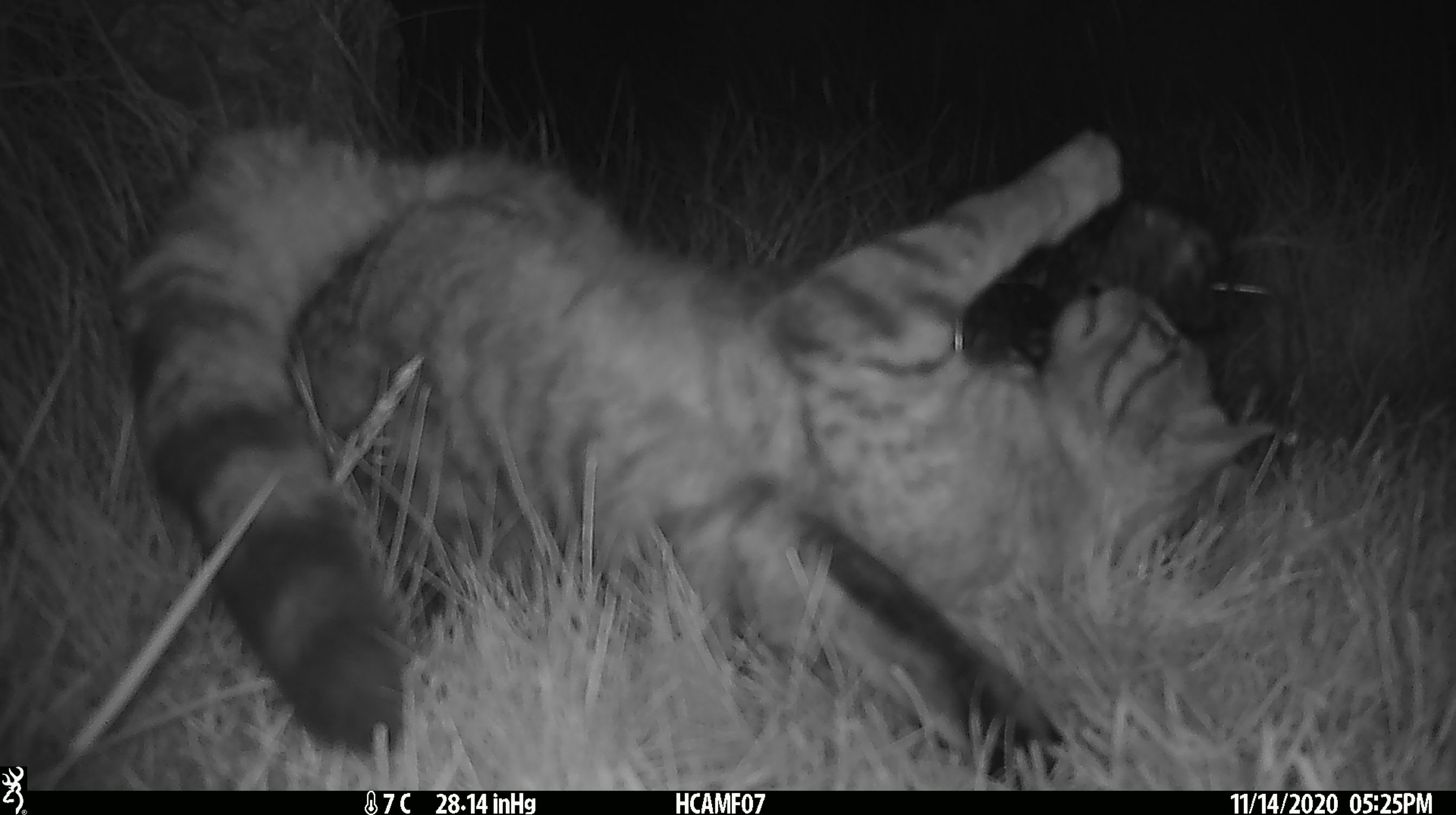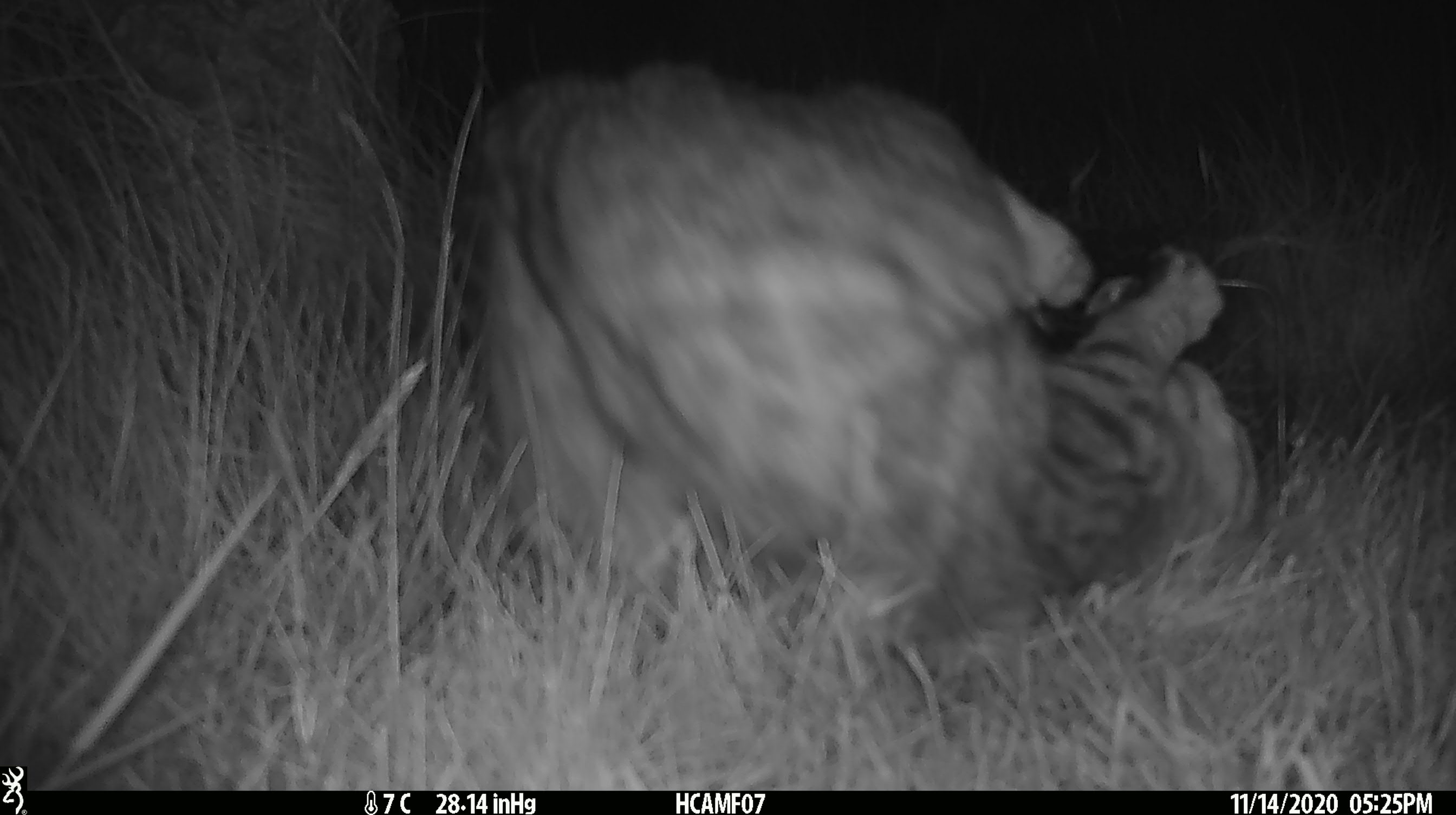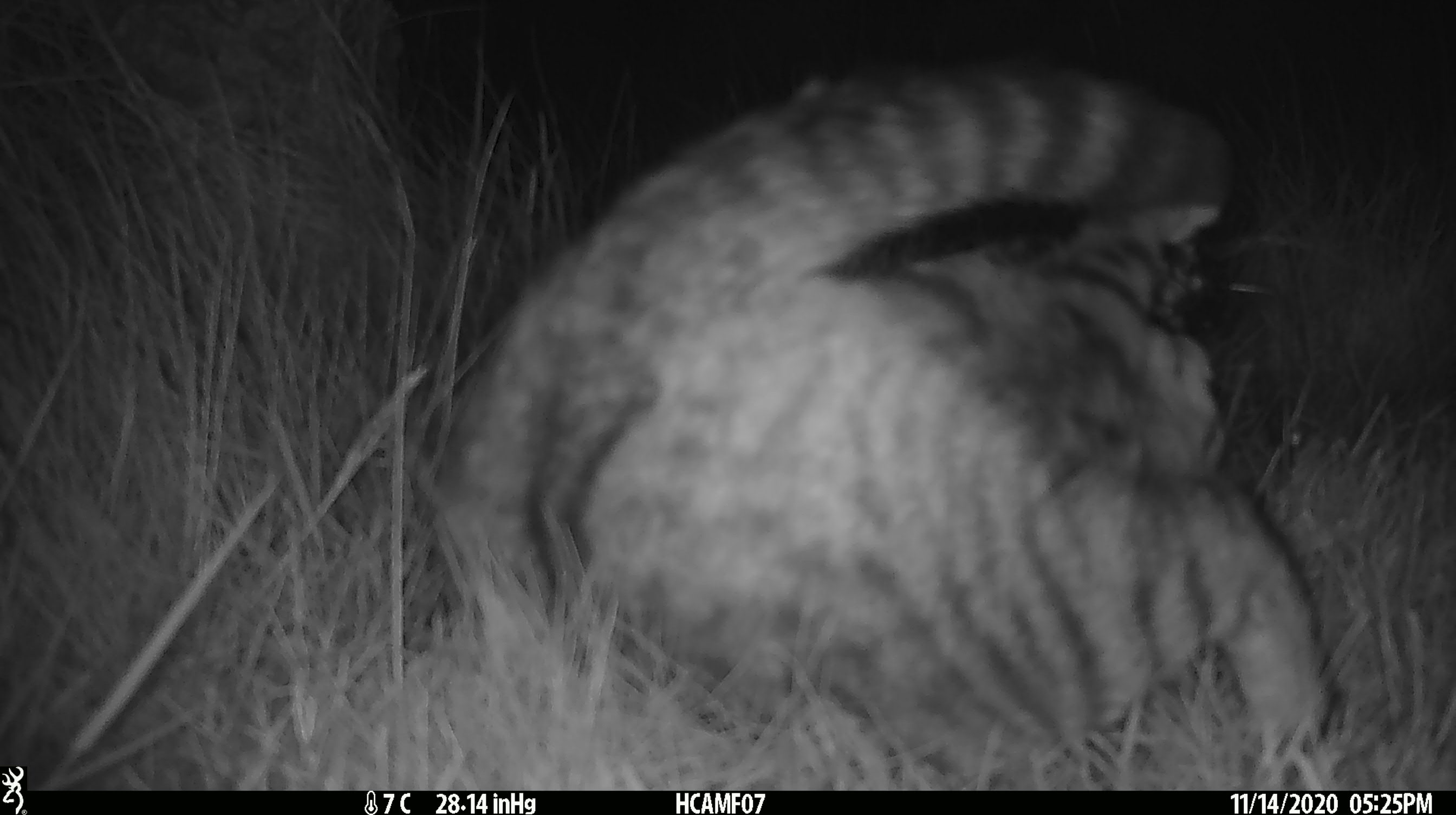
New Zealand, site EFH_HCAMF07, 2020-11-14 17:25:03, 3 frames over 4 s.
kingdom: Animalia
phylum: Chordata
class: Mammalia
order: Carnivora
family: Felidae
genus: Felis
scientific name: Felis catus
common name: domestic cat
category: cat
Cat (domestic cat) (Felis catus).